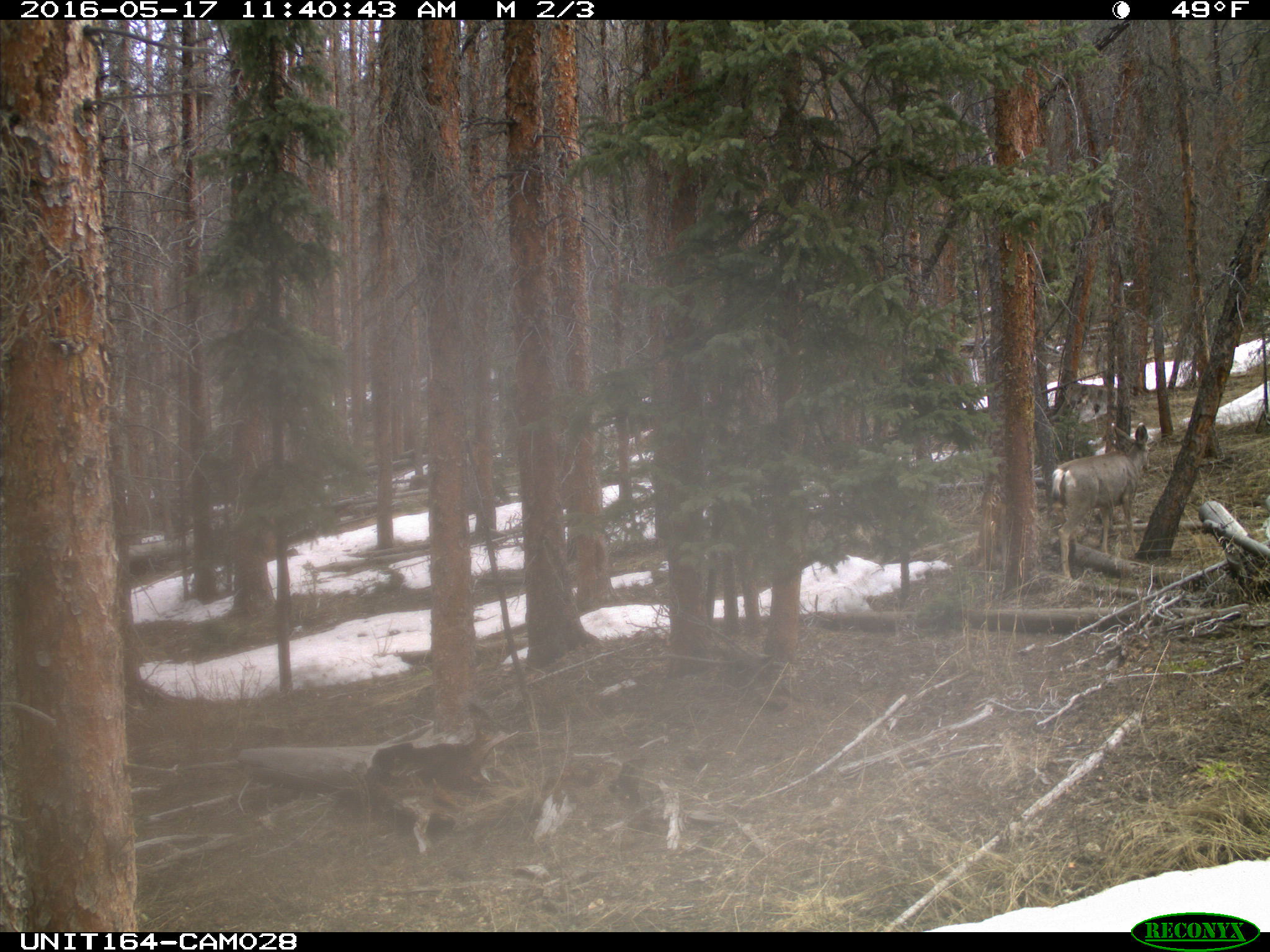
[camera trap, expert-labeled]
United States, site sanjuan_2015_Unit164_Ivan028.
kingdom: Animalia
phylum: Chordata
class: Mammalia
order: Artiodactyla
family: Cervidae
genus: Odocoileus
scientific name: Odocoileus hemionus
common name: mule deer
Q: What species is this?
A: Odocoileus hemionus (mule deer).